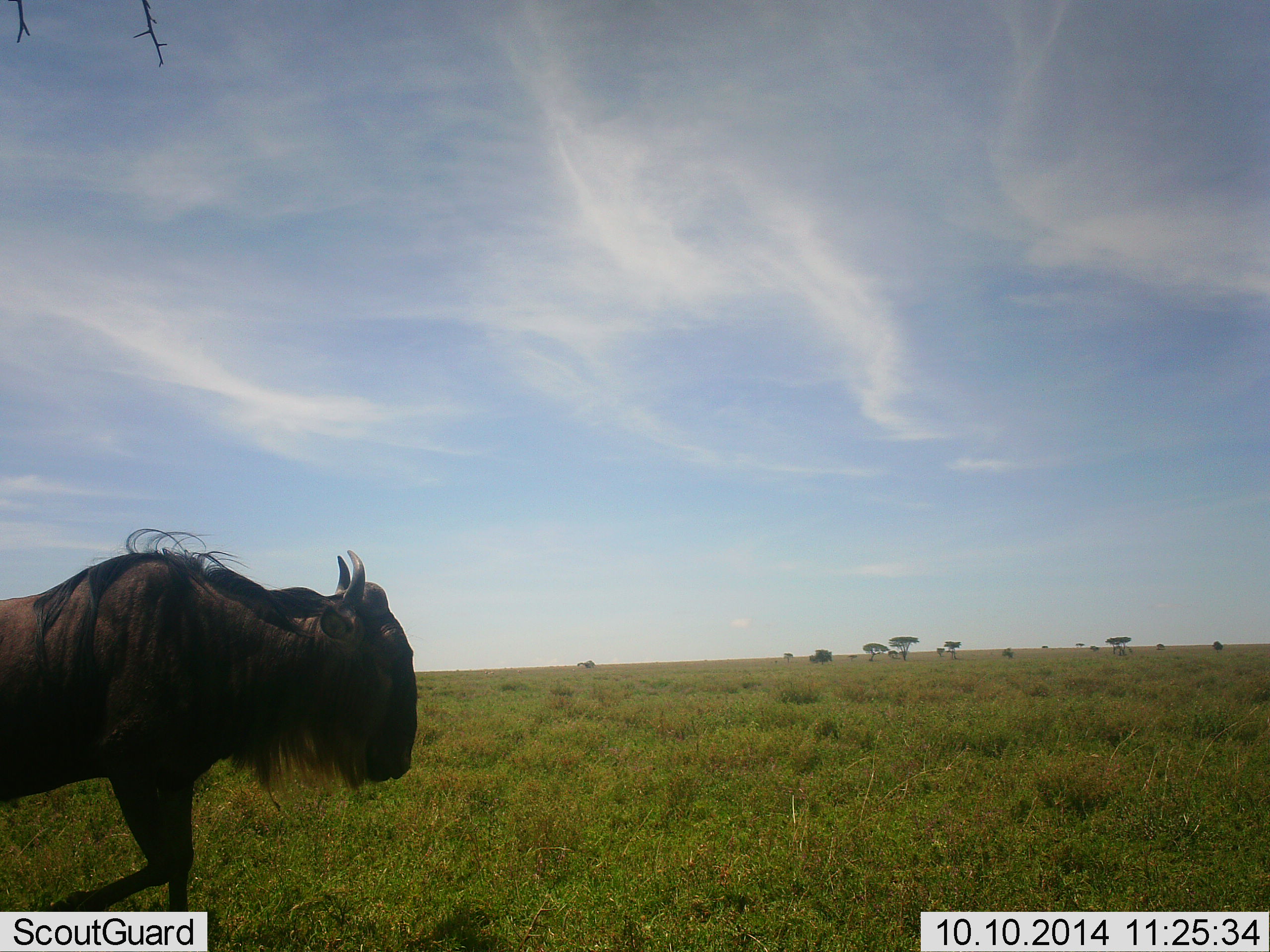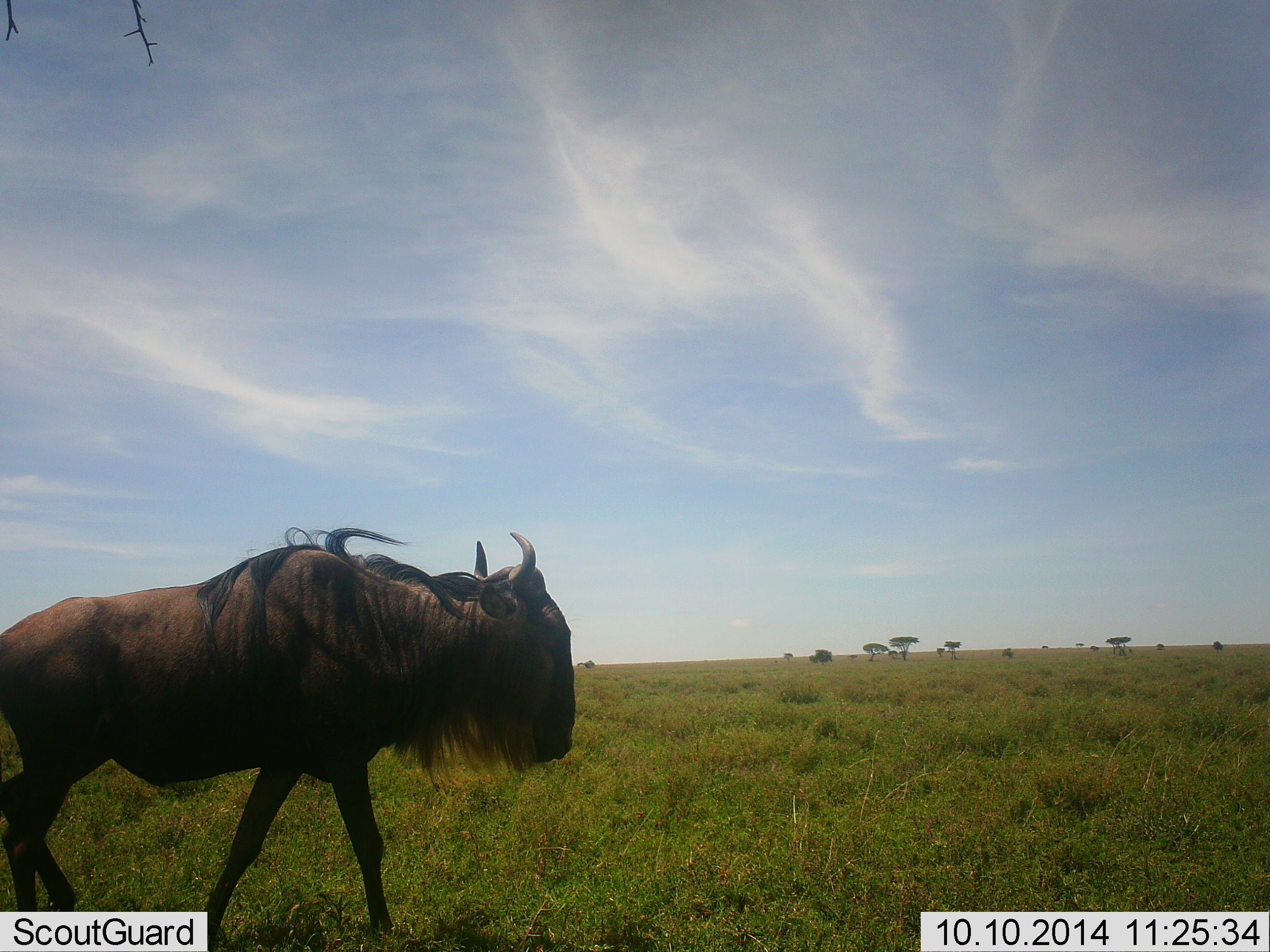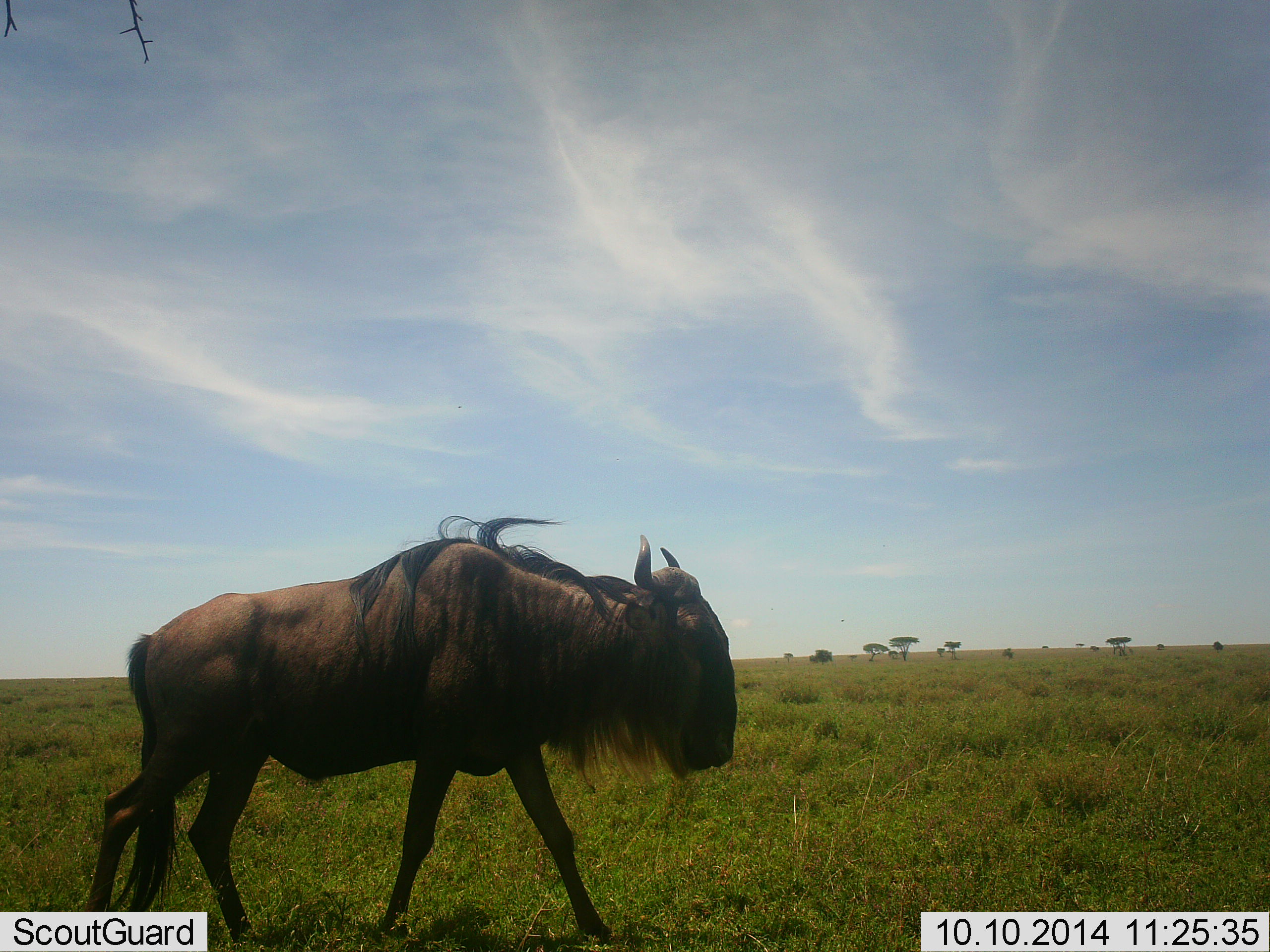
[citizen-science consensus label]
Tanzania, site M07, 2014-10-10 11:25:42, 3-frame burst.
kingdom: Animalia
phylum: Chordata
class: Mammalia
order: Artiodactyla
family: Bovidae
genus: Connochaetes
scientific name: Connochaetes taurinus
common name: blue wildebeest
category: wildebeest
Wildebeest (blue wildebeest) (Connochaetes taurinus), count 1. Behavior (volunteer vote fractions): standing 0%, resting 0%, moving 100%, interacting 0%. Young present (vote fraction): 0%. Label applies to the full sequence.